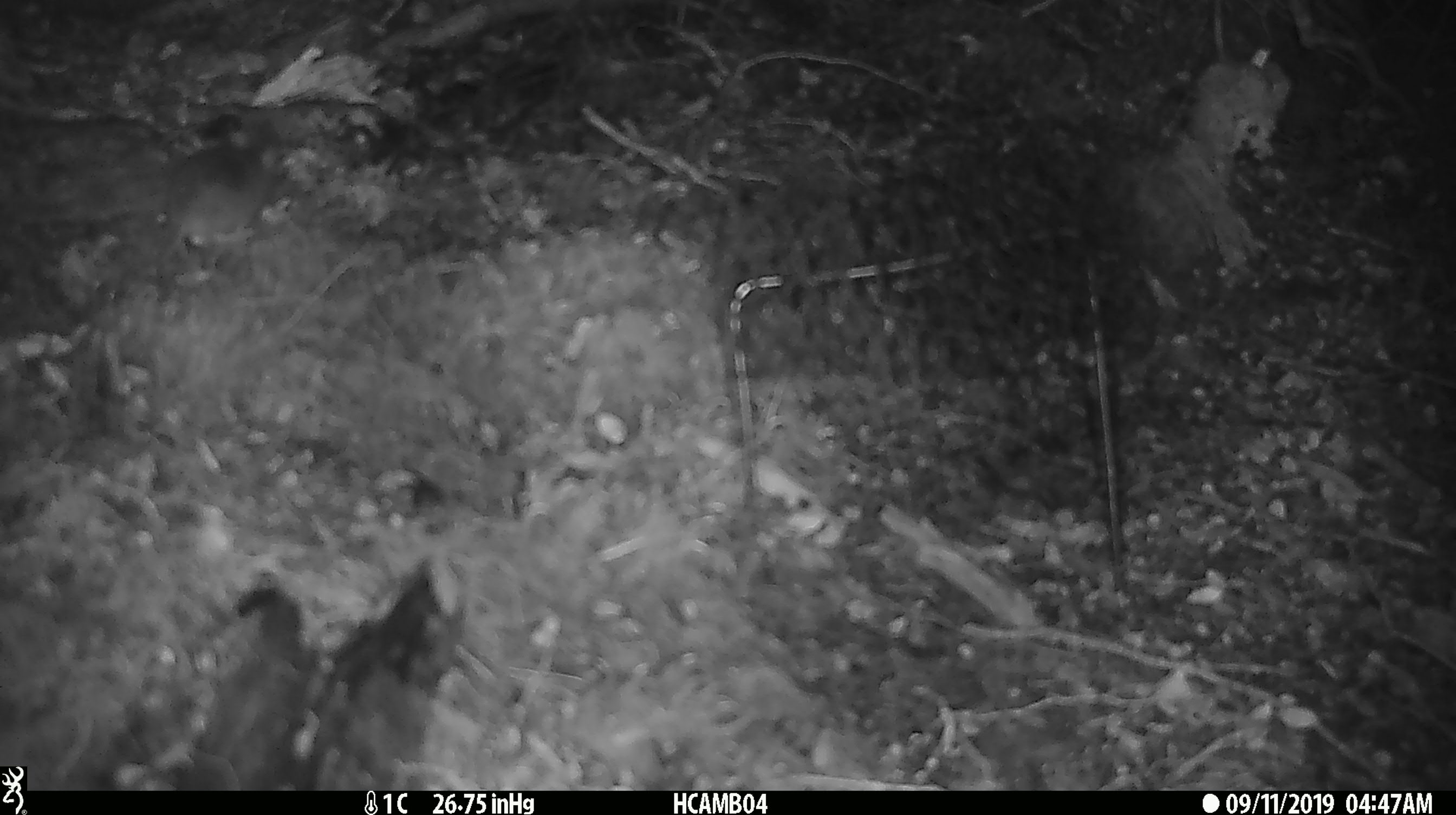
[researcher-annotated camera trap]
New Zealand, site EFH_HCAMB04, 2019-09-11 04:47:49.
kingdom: Animalia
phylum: Chordata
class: Mammalia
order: Rodentia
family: Muridae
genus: Mus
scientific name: Mus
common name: mouse